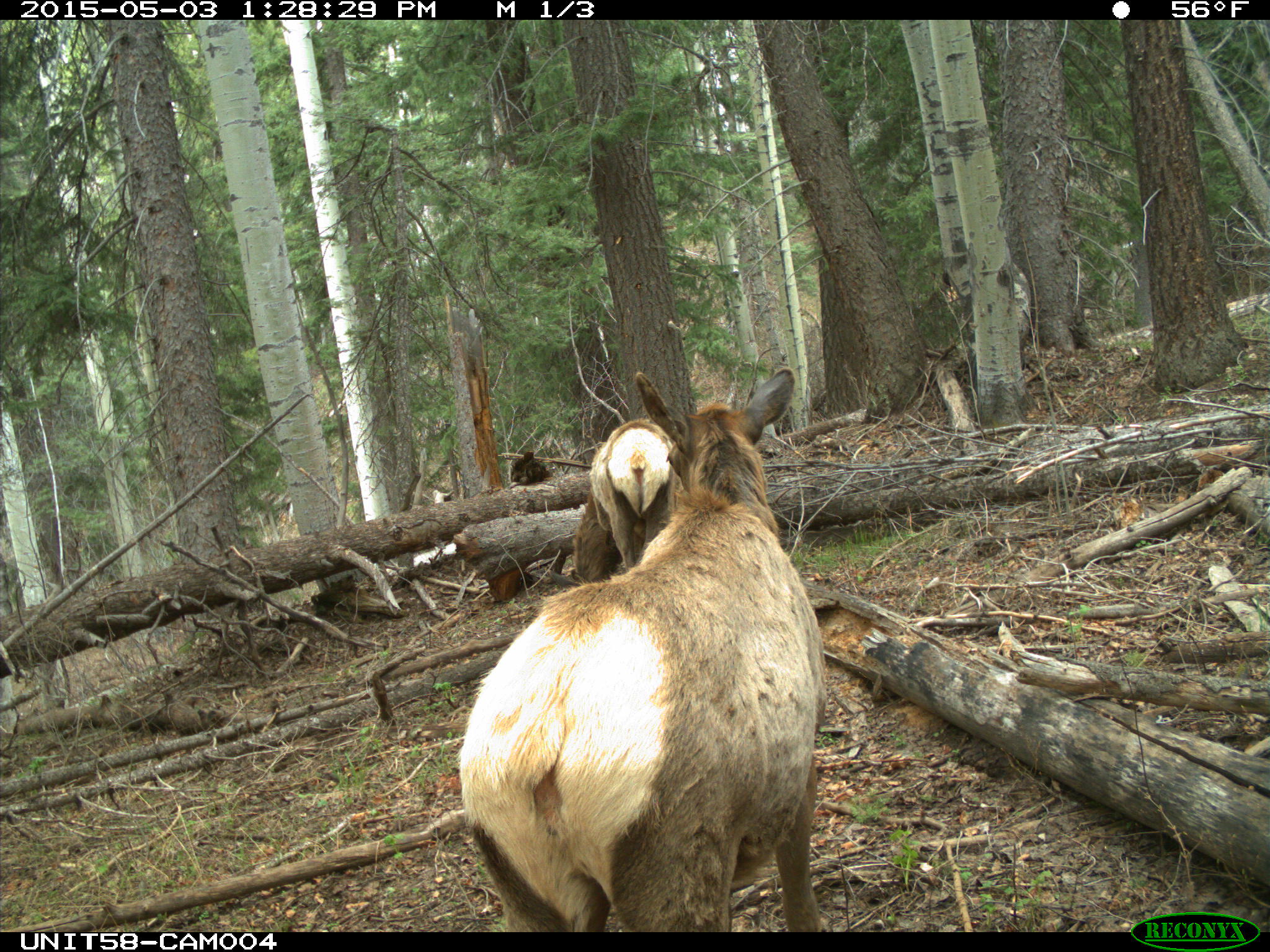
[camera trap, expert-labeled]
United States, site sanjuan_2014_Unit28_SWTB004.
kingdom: Animalia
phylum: Chordata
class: Mammalia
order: Artiodactyla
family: Cervidae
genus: Cervus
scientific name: Cervus elaphus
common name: red deer